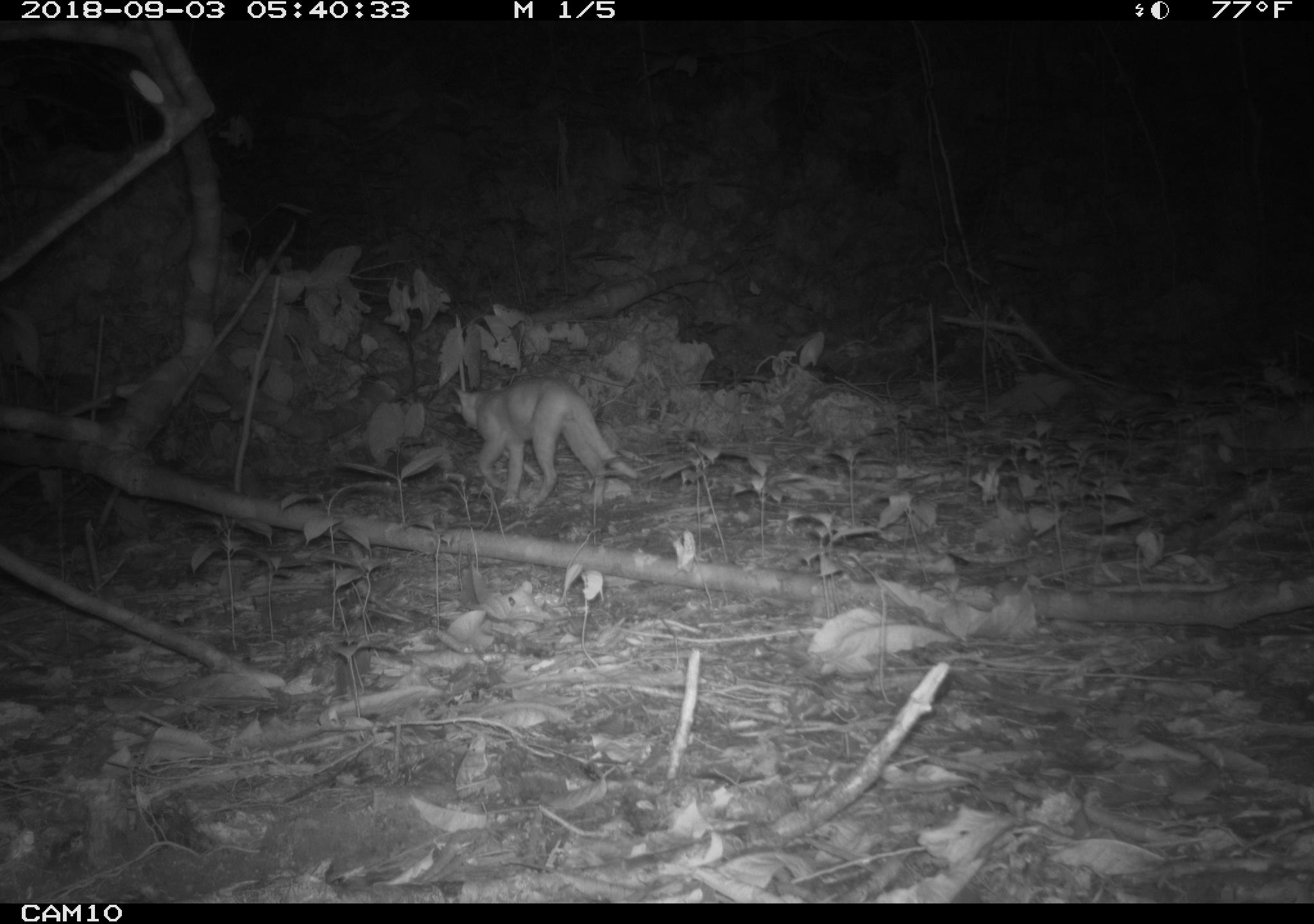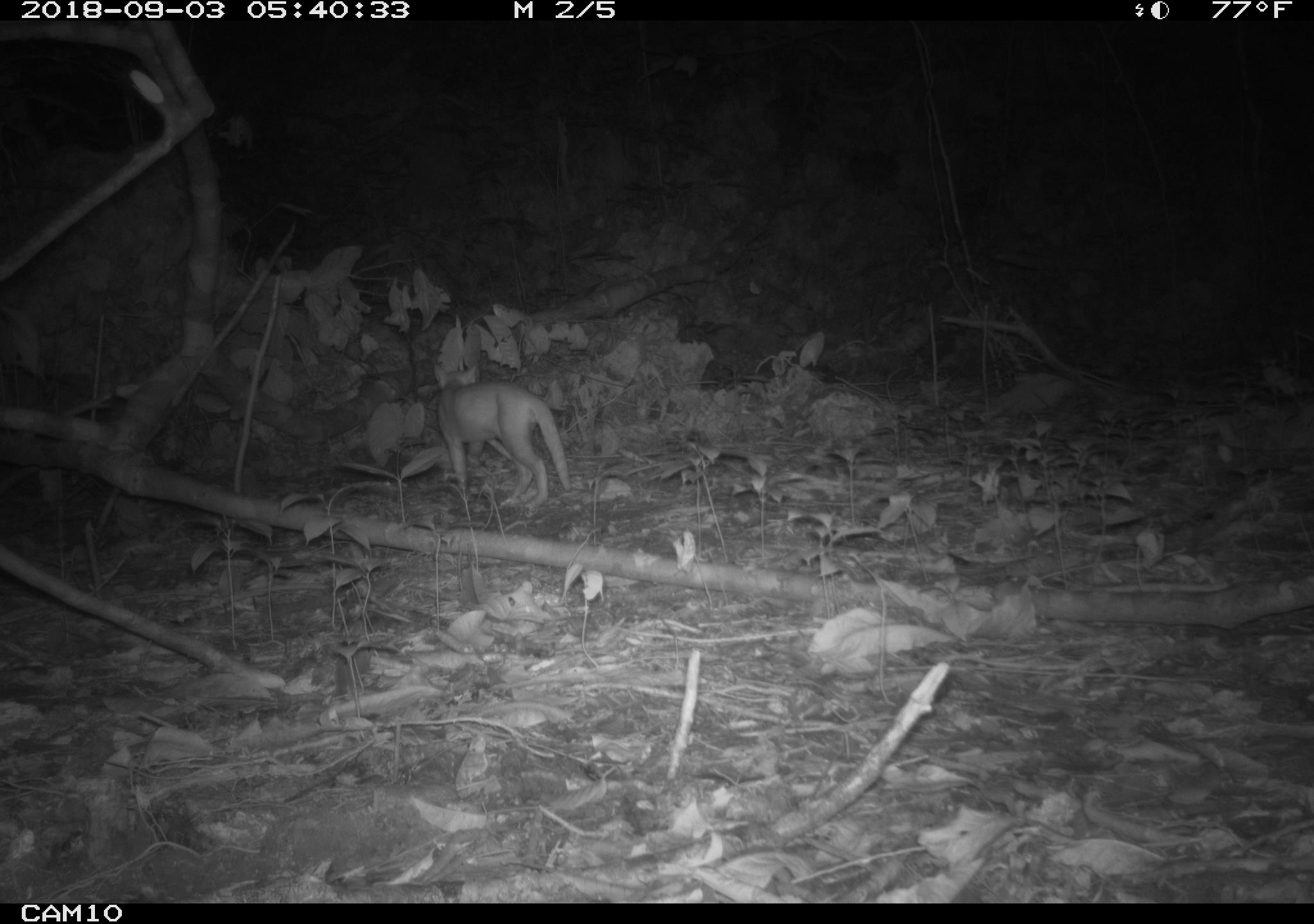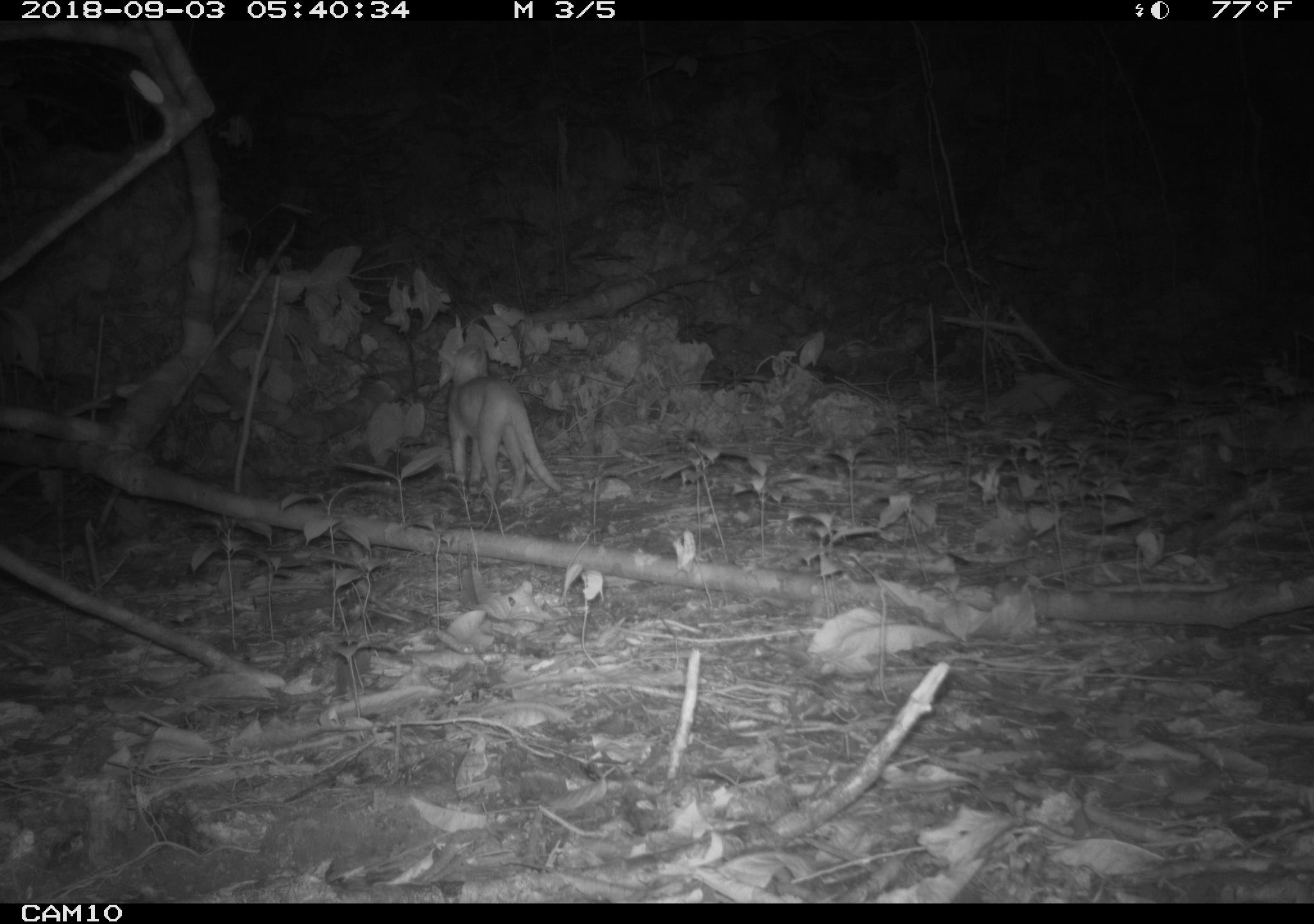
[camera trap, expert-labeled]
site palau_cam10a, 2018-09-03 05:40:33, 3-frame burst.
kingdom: Animalia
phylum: Chordata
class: Mammalia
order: Carnivora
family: Felidae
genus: Felis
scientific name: Felis catus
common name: cat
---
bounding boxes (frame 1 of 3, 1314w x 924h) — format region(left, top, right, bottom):
cat: region(446, 376, 640, 515)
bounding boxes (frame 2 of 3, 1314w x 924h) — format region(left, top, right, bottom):
cat: region(430, 370, 571, 509)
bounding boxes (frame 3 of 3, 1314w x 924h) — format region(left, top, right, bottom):
cat: region(439, 360, 563, 515)